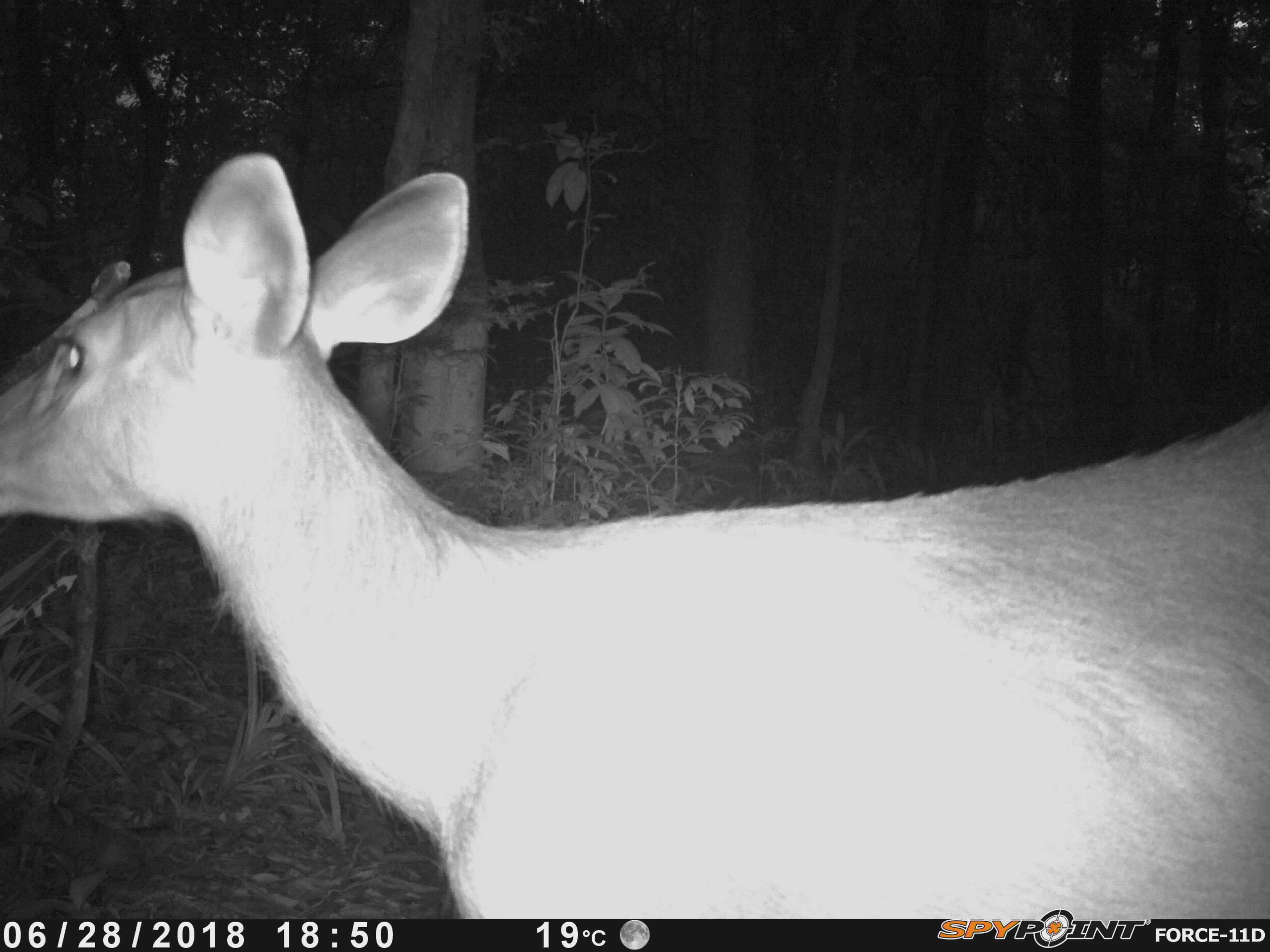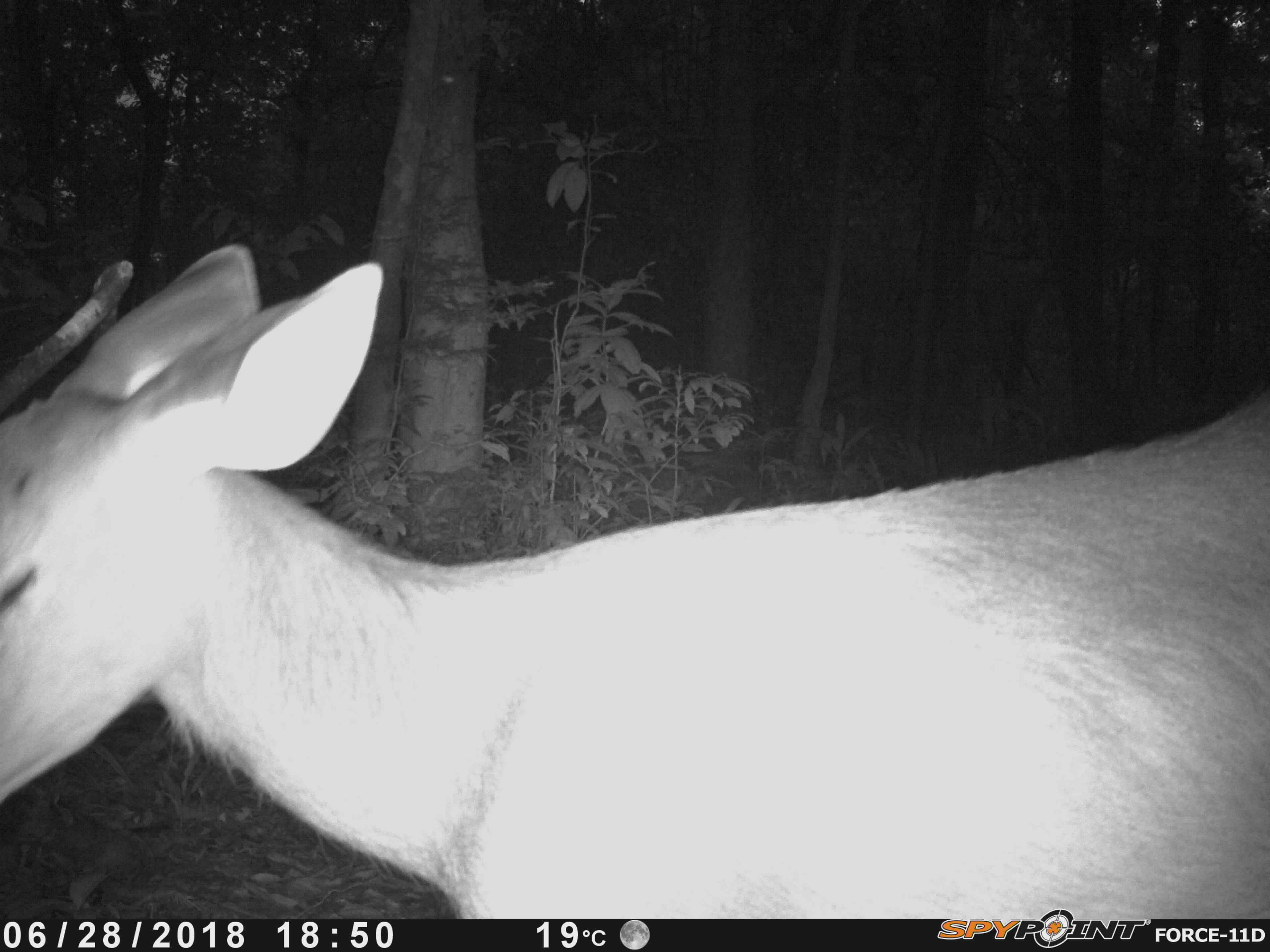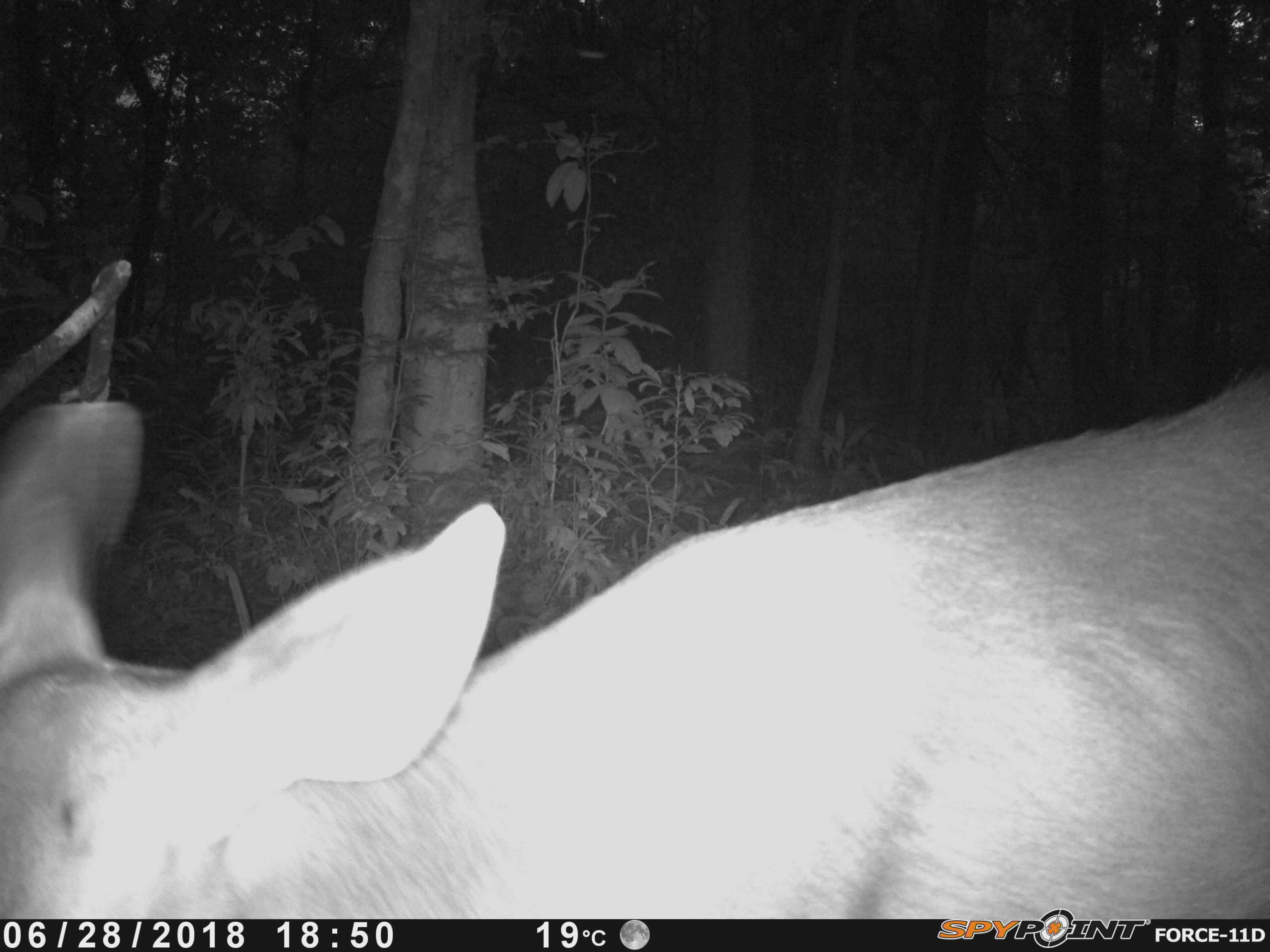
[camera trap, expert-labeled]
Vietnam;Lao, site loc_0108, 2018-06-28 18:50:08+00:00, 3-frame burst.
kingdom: Animalia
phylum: Chordata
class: Mammalia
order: Artiodactyla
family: Cervidae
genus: Rusa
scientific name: Rusa unicolor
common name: sambar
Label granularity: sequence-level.